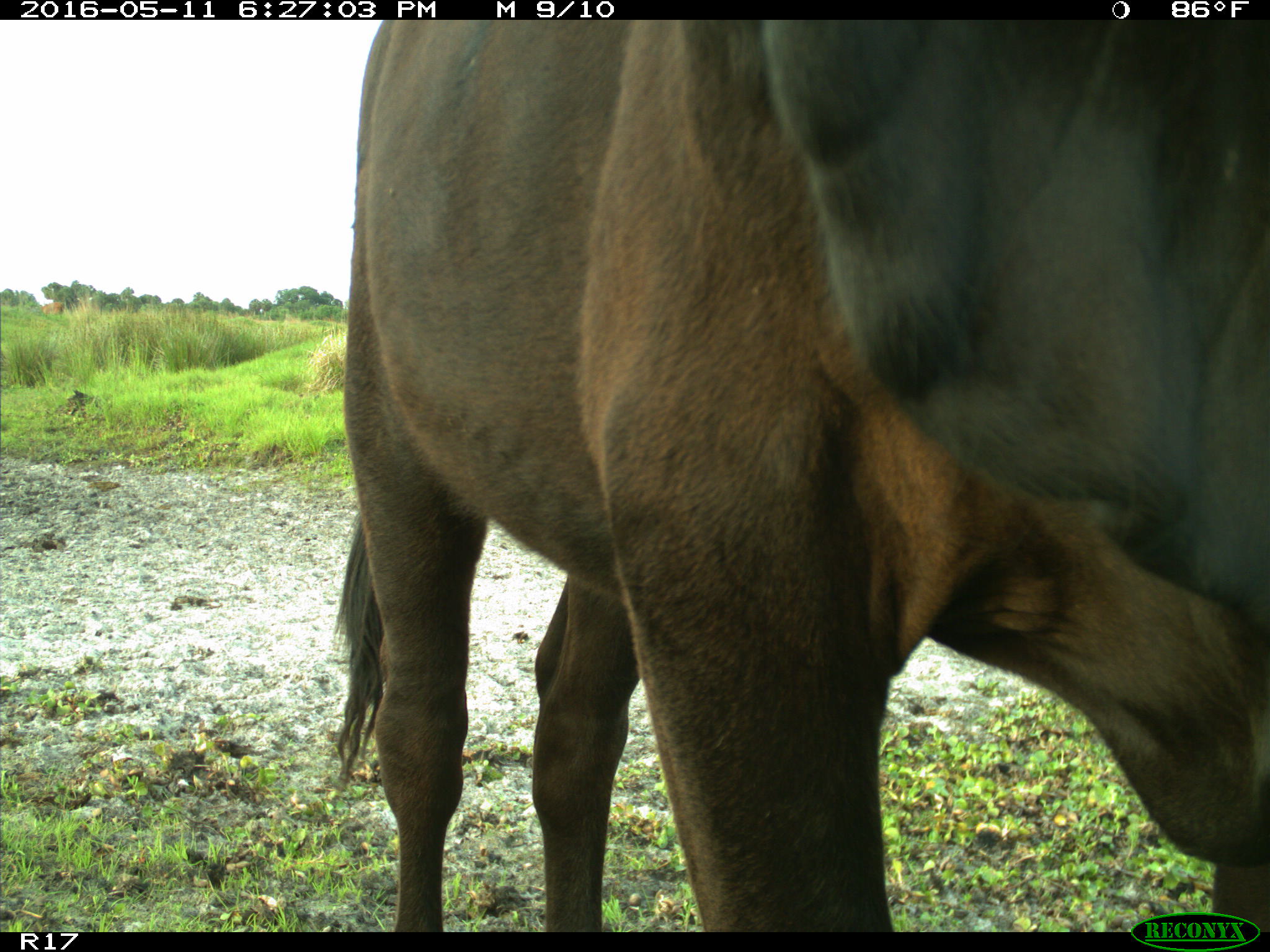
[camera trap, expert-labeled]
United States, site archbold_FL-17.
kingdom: Animalia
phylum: Chordata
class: Mammalia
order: Artiodactyla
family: Bovidae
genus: Bos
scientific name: Bos taurus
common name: domestic cow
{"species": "Bos taurus (domestic cow)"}